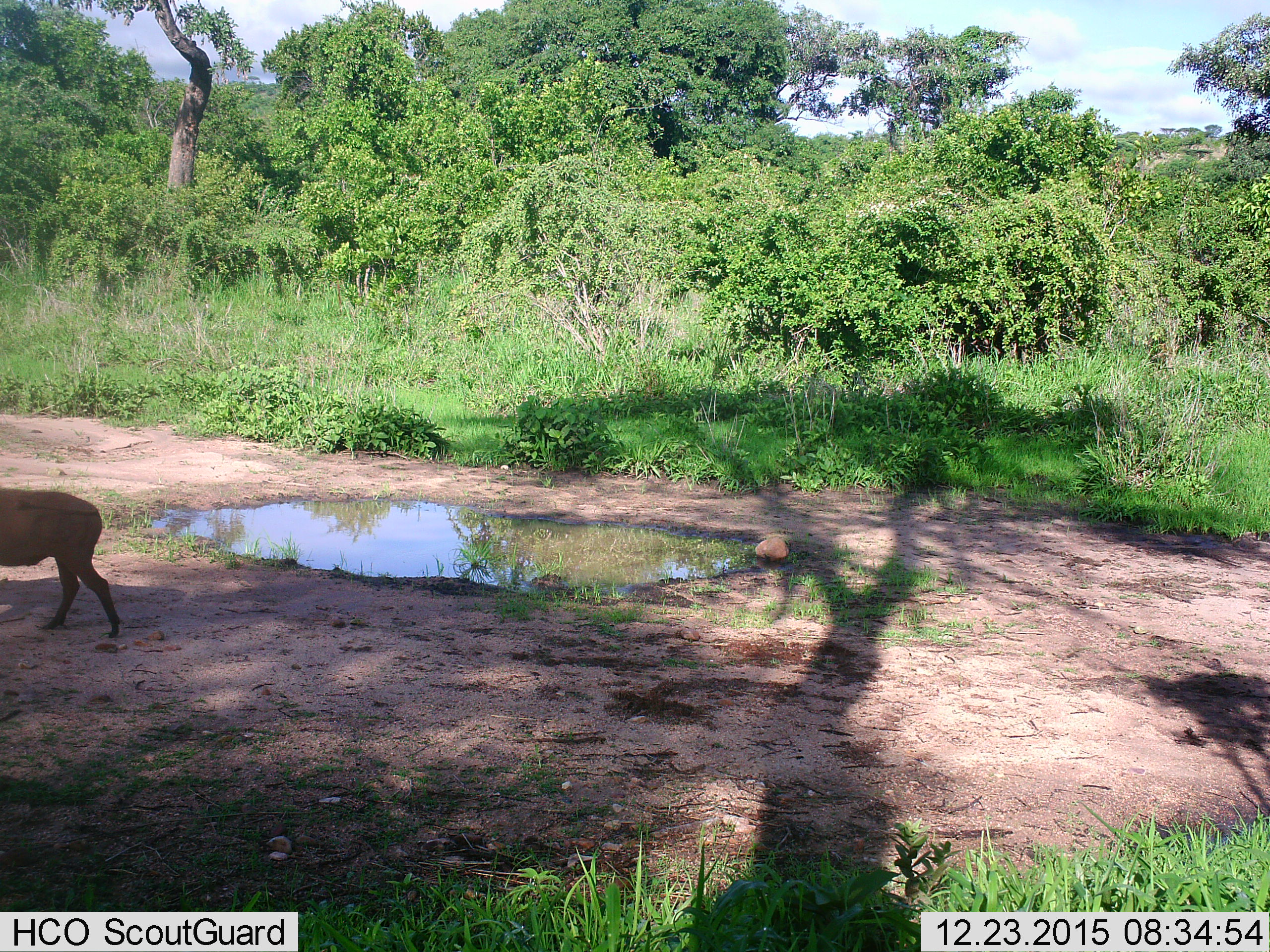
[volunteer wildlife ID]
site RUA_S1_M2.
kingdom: Animalia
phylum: Chordata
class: Mammalia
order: Artiodactyla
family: Suidae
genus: Phacochoerus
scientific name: Phacochoerus africanus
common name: warthog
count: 1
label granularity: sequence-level